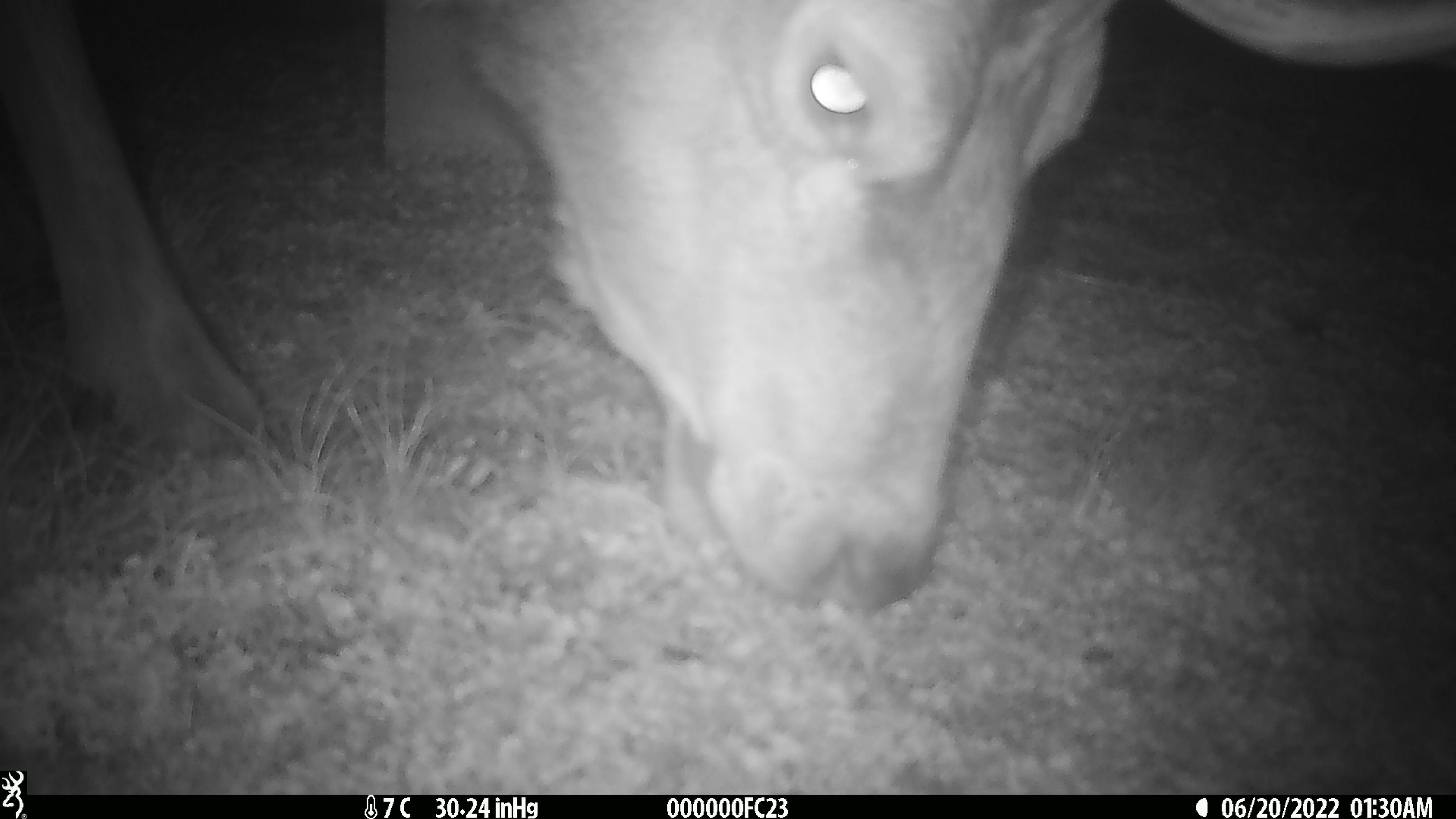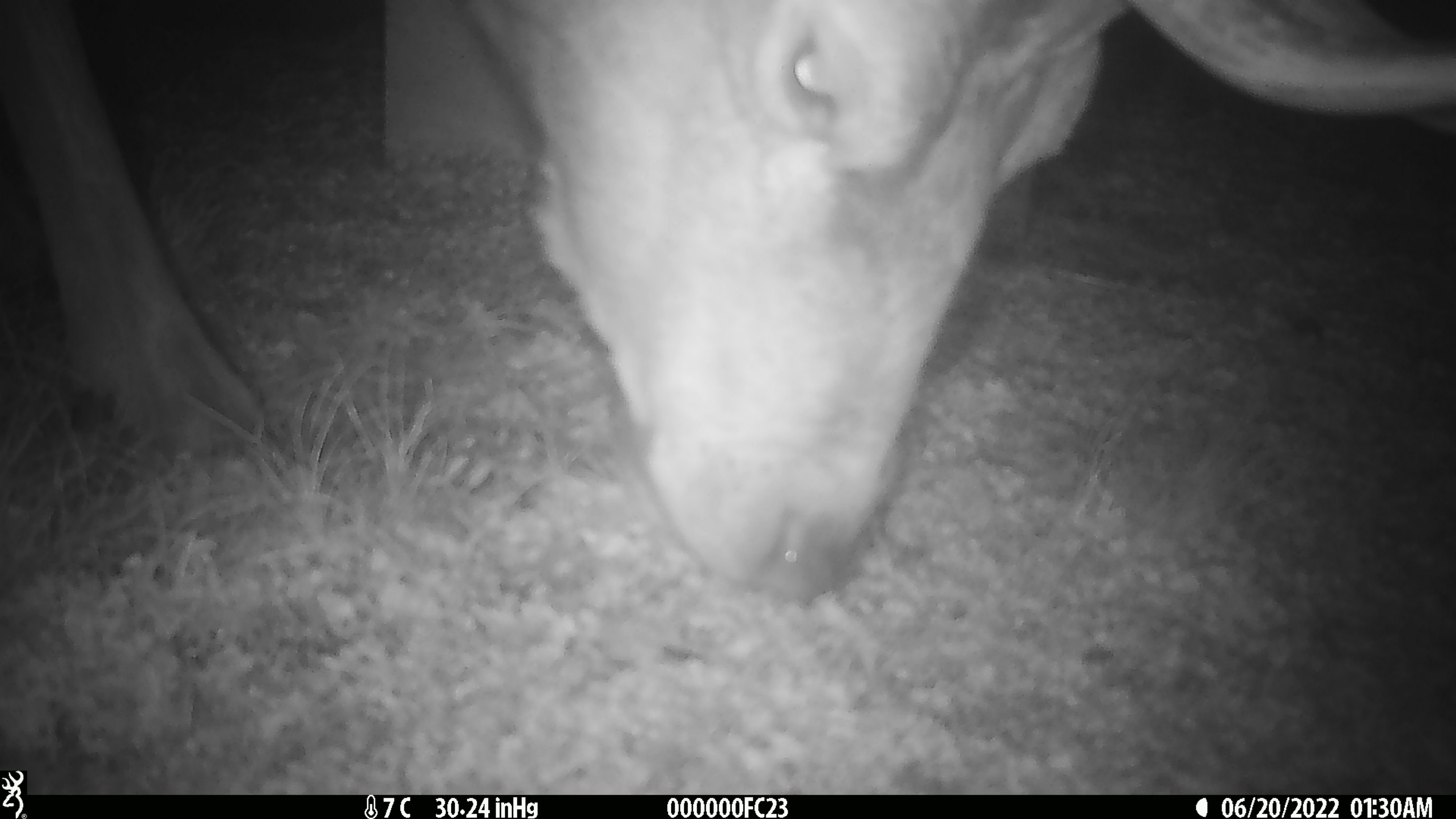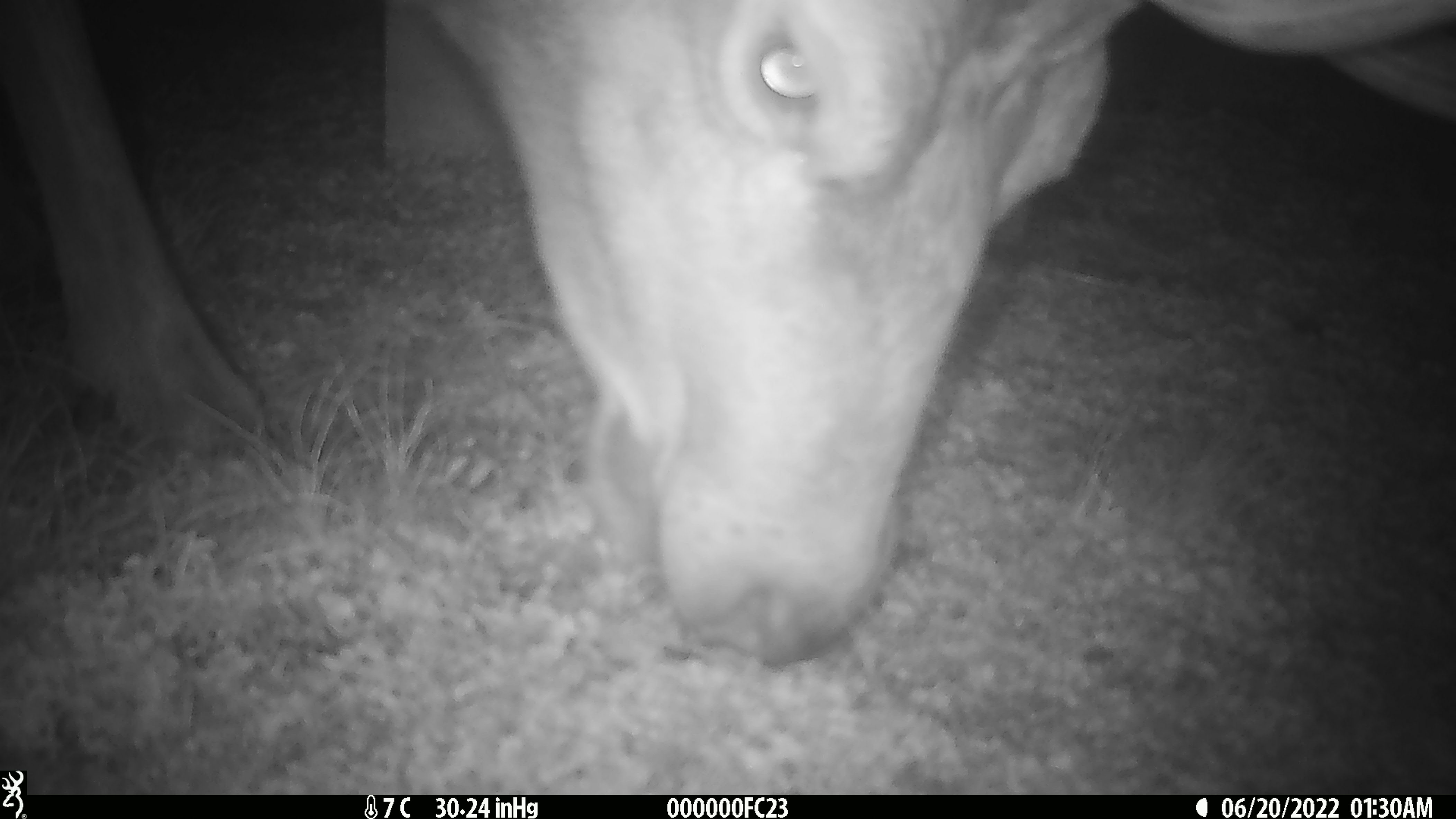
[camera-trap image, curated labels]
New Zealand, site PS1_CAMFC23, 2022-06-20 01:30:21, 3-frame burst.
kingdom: Animalia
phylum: Chordata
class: Mammalia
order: Artiodactyla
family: Cervidae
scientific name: Cervidae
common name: deer